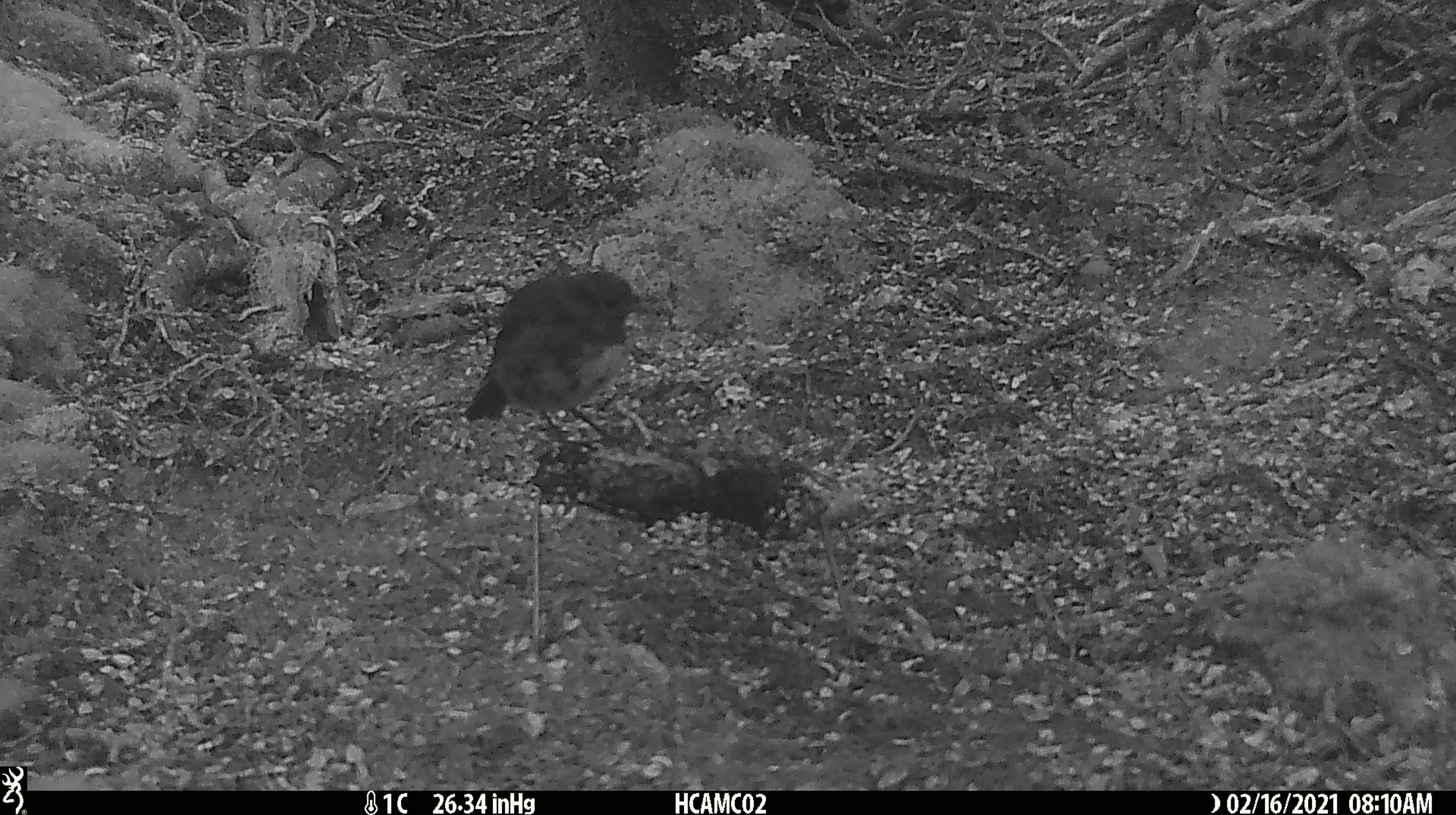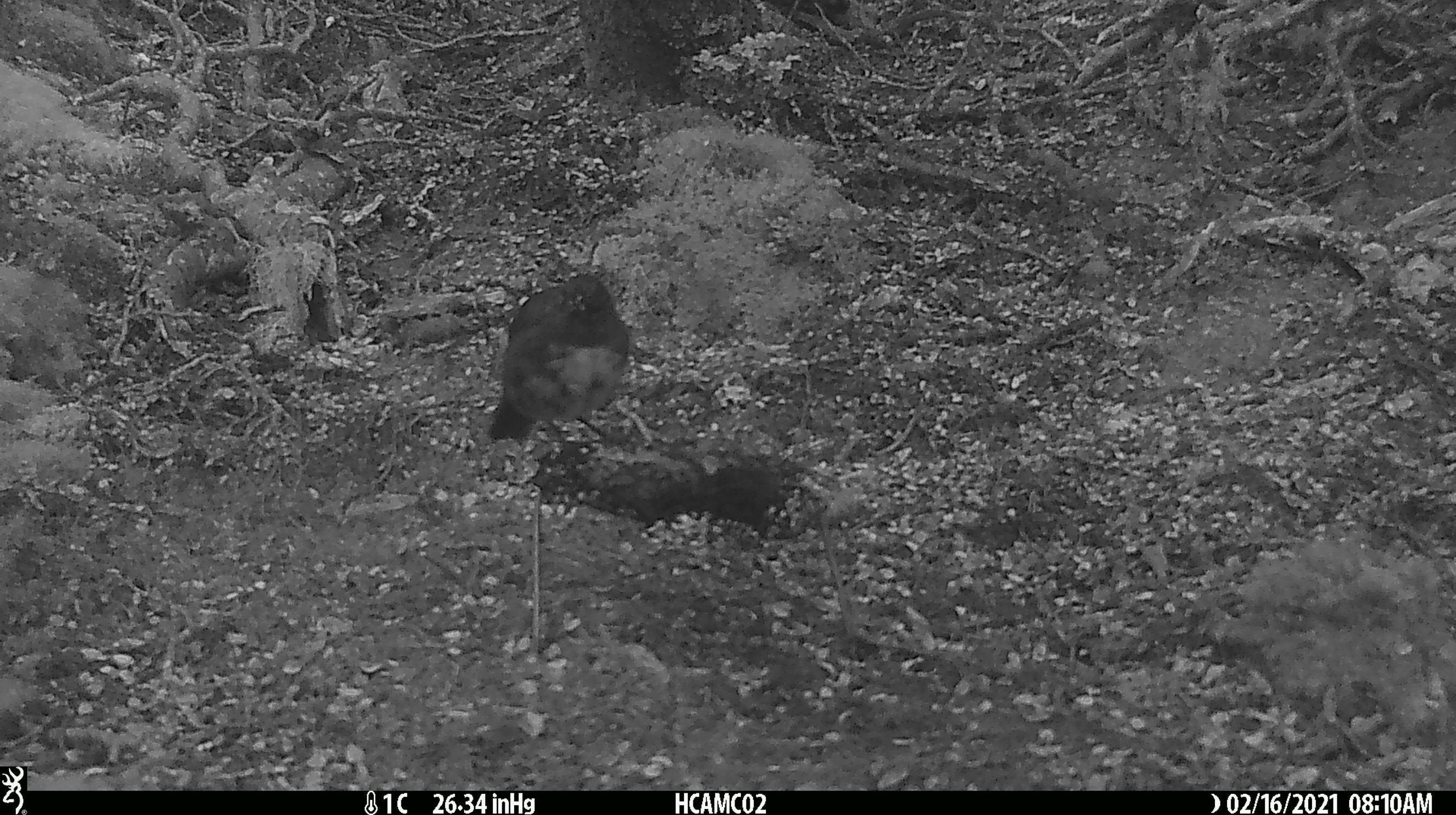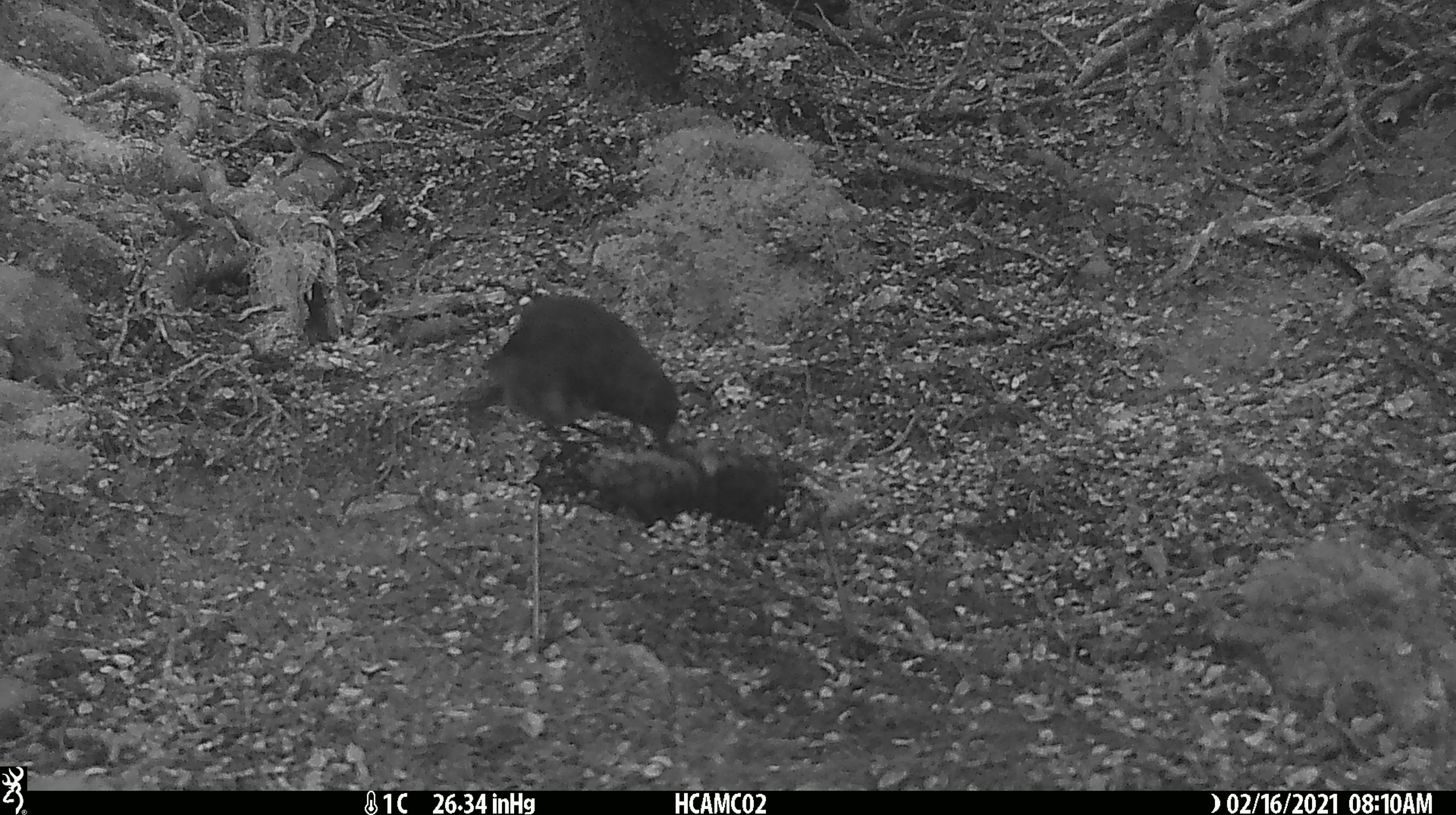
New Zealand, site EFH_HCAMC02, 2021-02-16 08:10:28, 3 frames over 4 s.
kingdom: Animalia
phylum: Chordata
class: Aves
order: Passeriformes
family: Petroicidae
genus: Petroica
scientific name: Petroica australis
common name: new zealand robin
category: robin